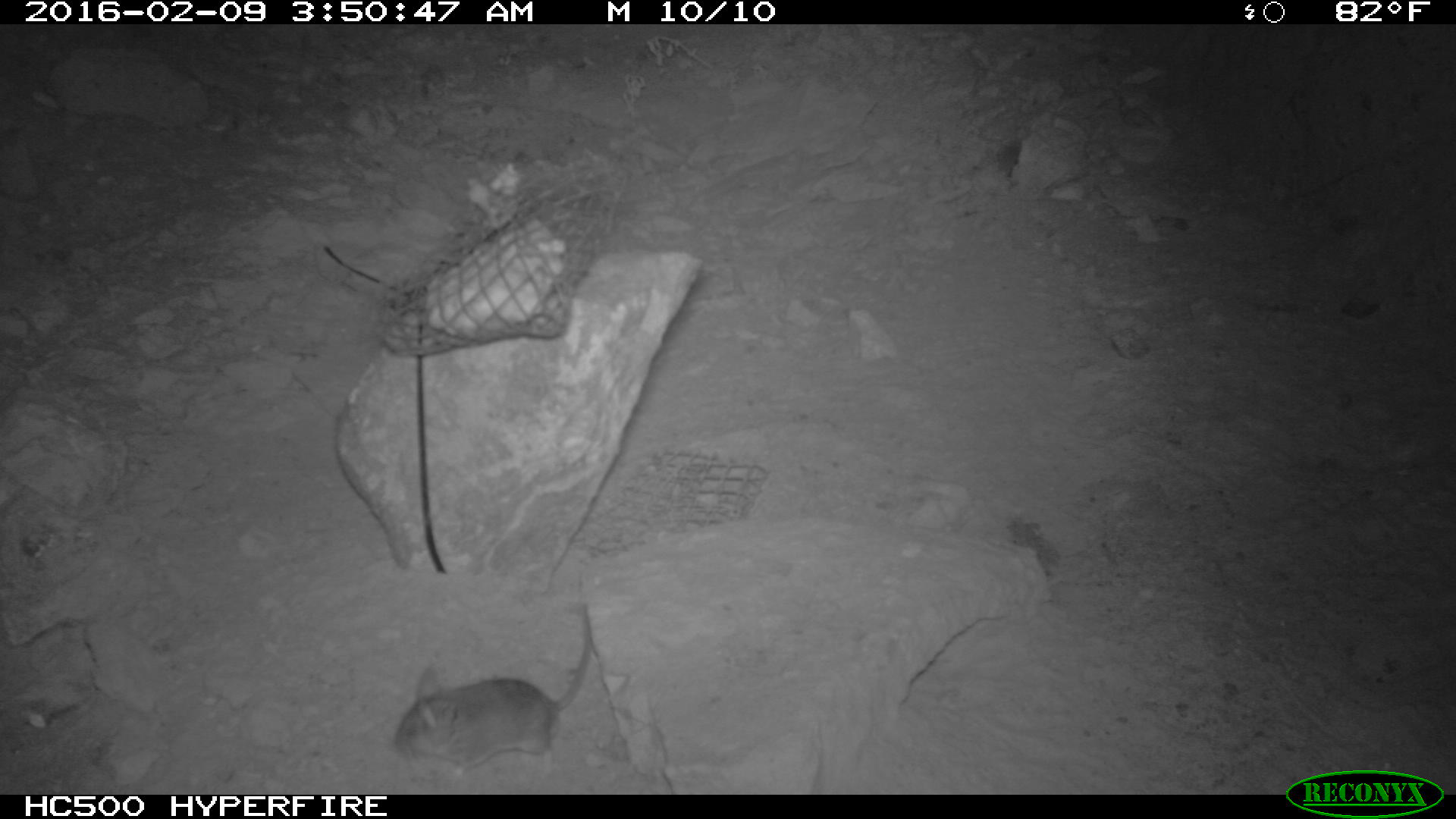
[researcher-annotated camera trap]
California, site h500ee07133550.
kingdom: Animalia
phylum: Chordata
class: Mammalia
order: Rodentia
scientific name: Rodentia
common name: rodent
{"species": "rodent (Rodentia)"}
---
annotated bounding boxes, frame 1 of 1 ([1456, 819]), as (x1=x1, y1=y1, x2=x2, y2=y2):
rodent: (x1=396, y1=599, x2=590, y2=782)